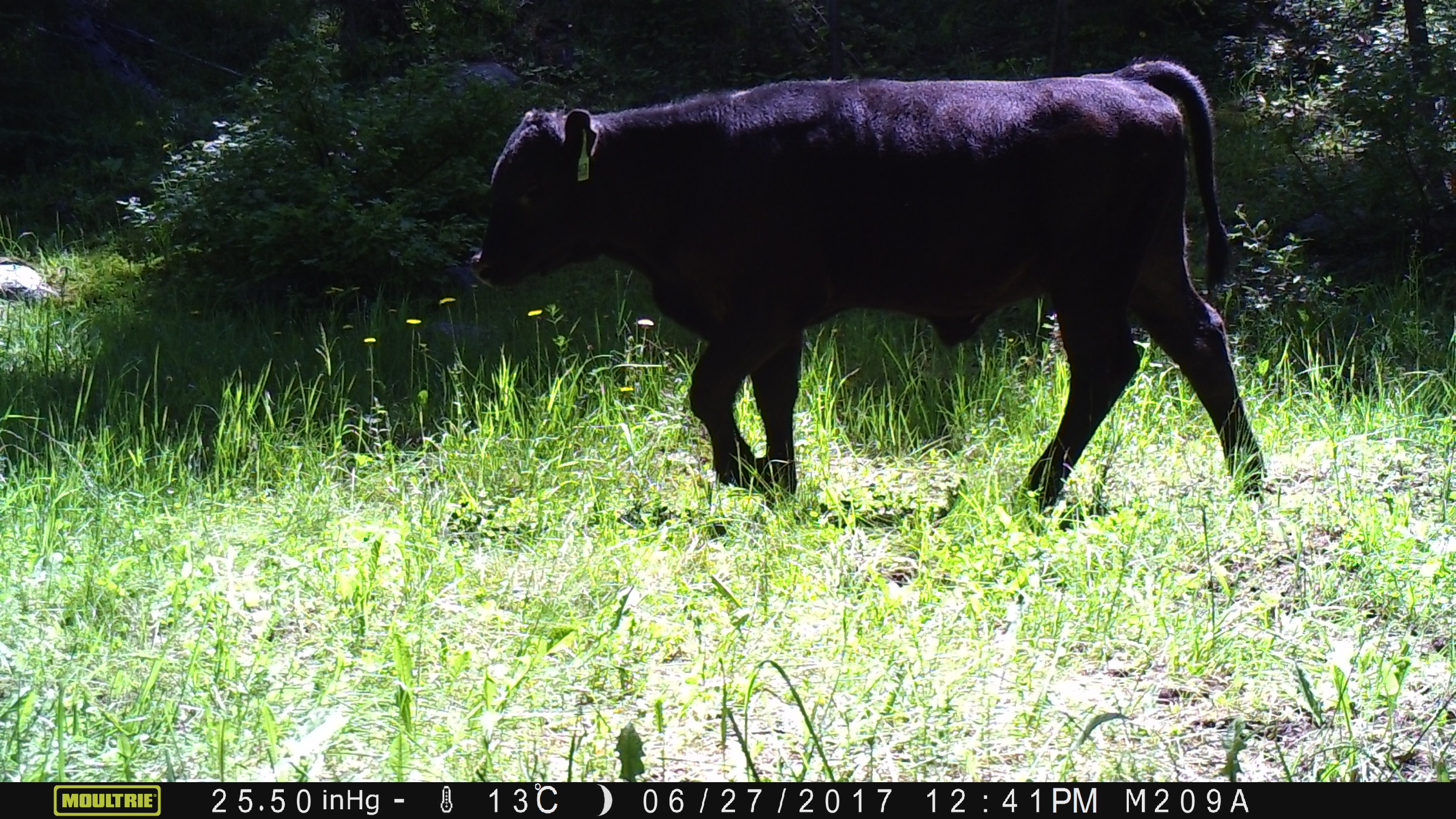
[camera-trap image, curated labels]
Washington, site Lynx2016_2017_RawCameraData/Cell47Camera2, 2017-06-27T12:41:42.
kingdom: Animalia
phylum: Chordata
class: Mammalia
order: Artiodactyla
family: Bovidae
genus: Bos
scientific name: Bos taurus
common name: domestic cattle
Domestic cattle (Bos taurus). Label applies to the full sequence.